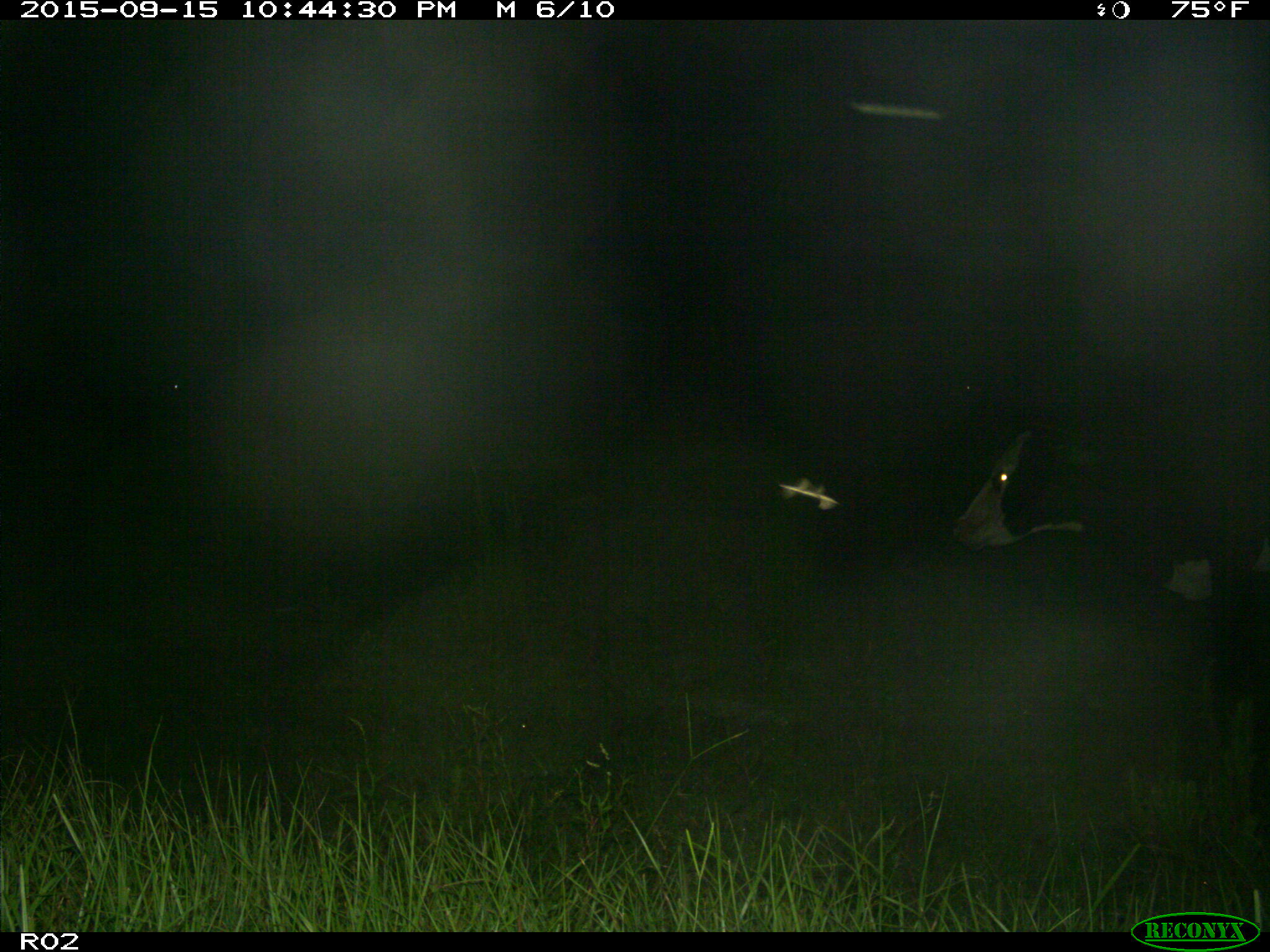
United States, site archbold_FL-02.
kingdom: Animalia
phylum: Chordata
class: Mammalia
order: Artiodactyla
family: Bovidae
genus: Bos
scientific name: Bos taurus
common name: domestic cow